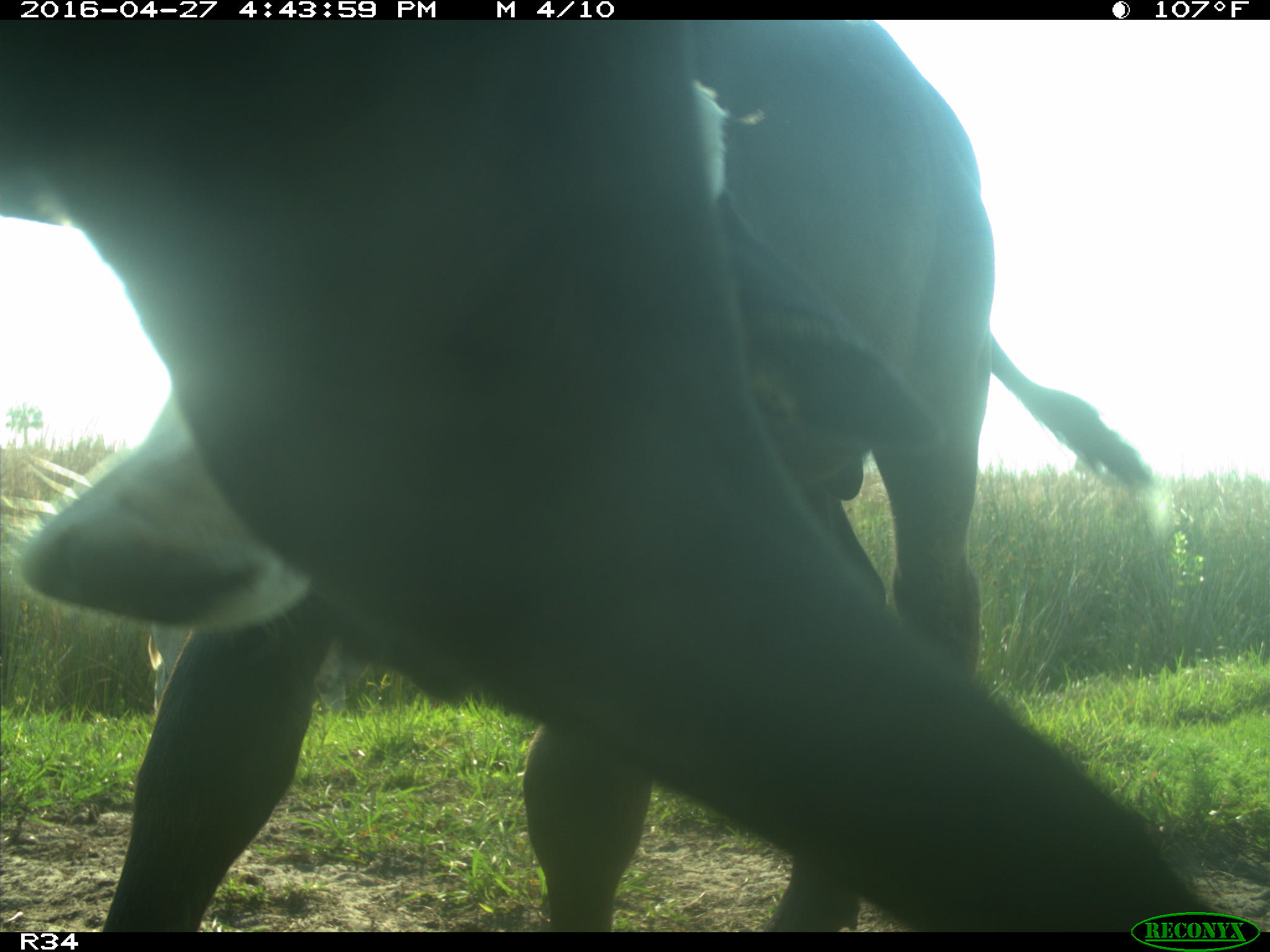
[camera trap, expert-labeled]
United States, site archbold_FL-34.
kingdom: Animalia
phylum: Chordata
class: Mammalia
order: Artiodactyla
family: Bovidae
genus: Bos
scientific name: Bos taurus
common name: domestic cow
Bos taurus (domestic cow).